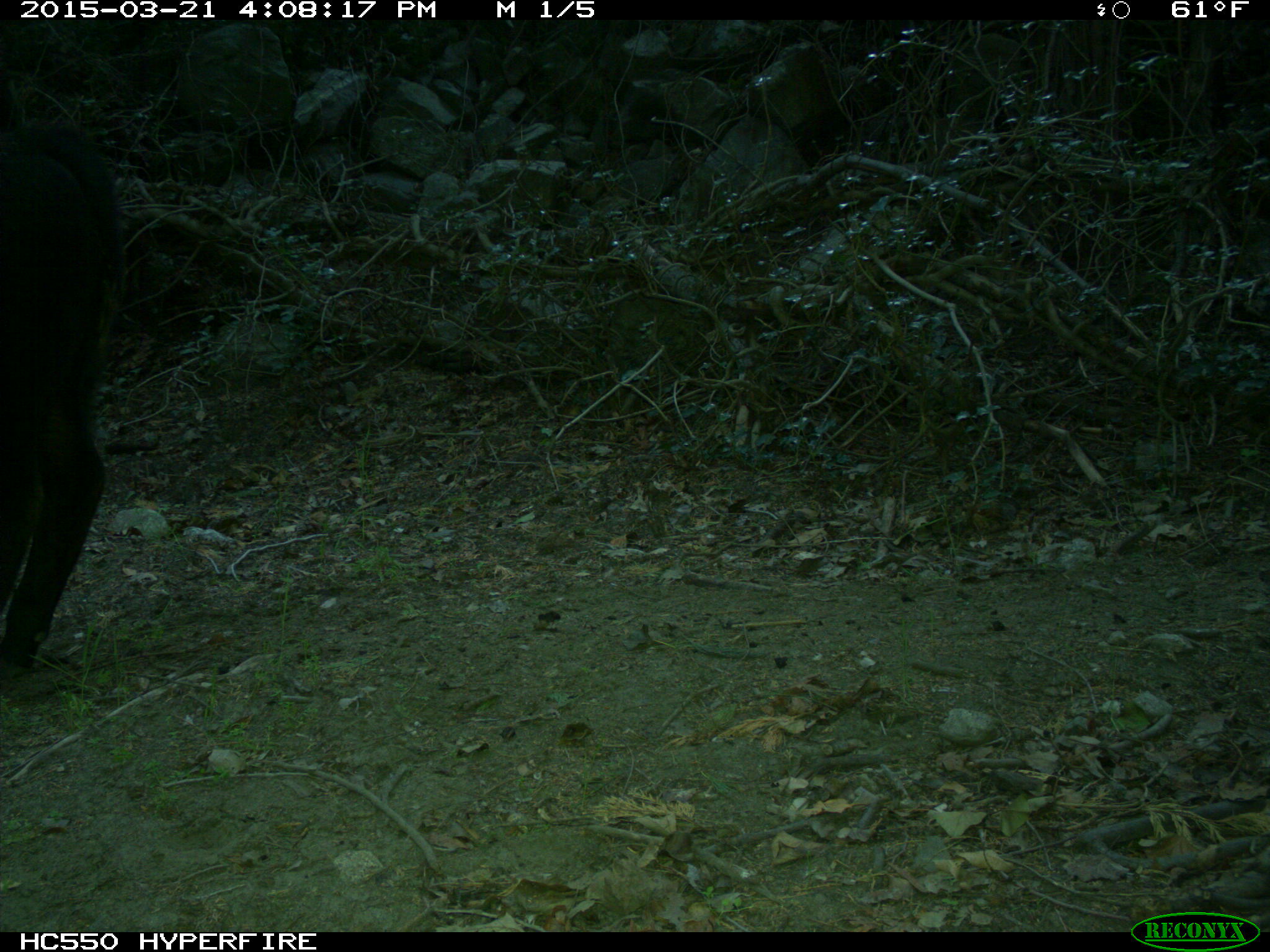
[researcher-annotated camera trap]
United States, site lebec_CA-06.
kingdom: Animalia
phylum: Chordata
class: Mammalia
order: Artiodactyla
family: Bovidae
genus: Bos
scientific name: Bos taurus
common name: domestic cow